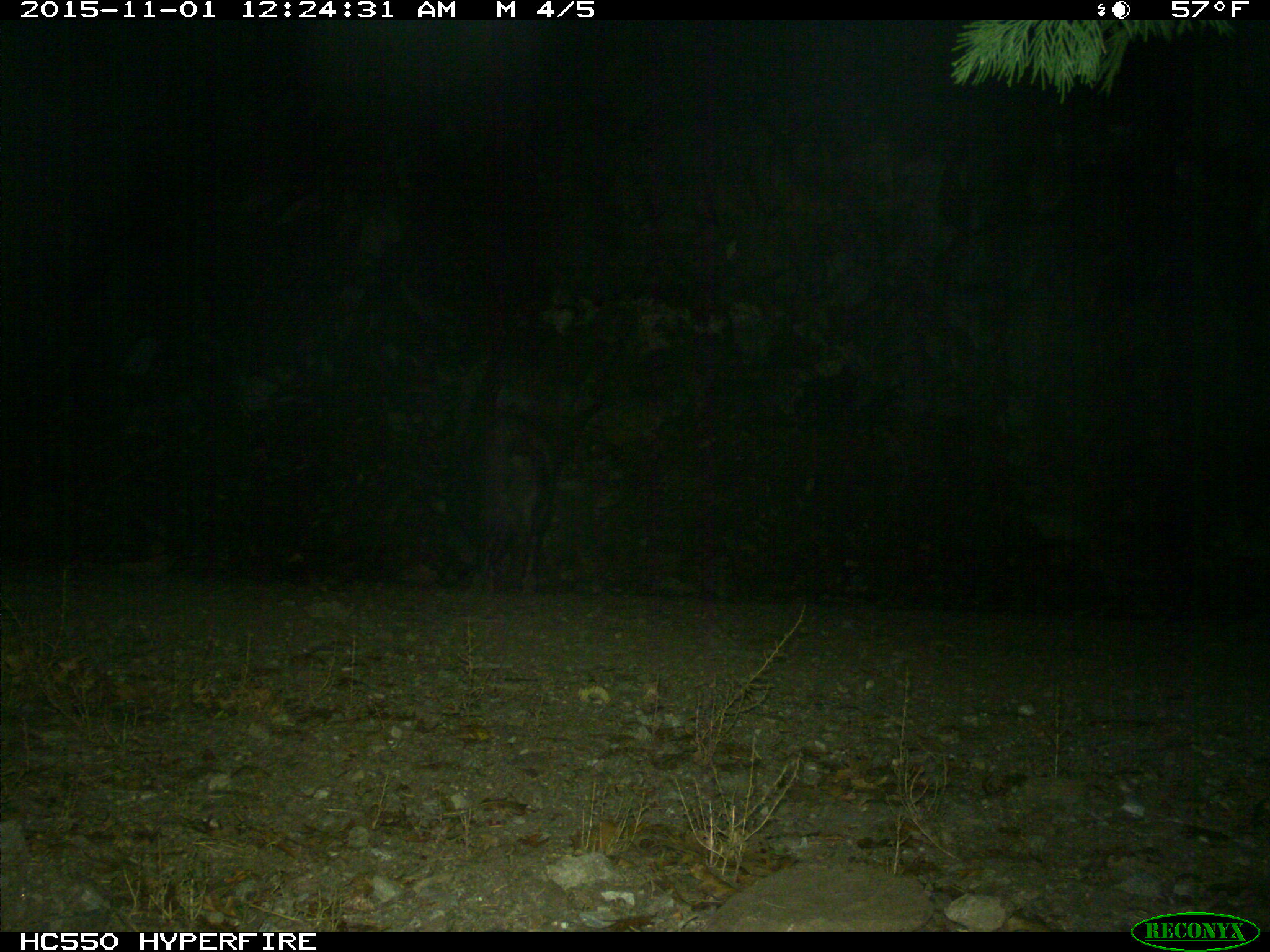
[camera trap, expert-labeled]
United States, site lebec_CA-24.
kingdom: Animalia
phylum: Chordata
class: Mammalia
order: Artiodactyla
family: Suidae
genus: Sus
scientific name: Sus scrofa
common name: wild boar